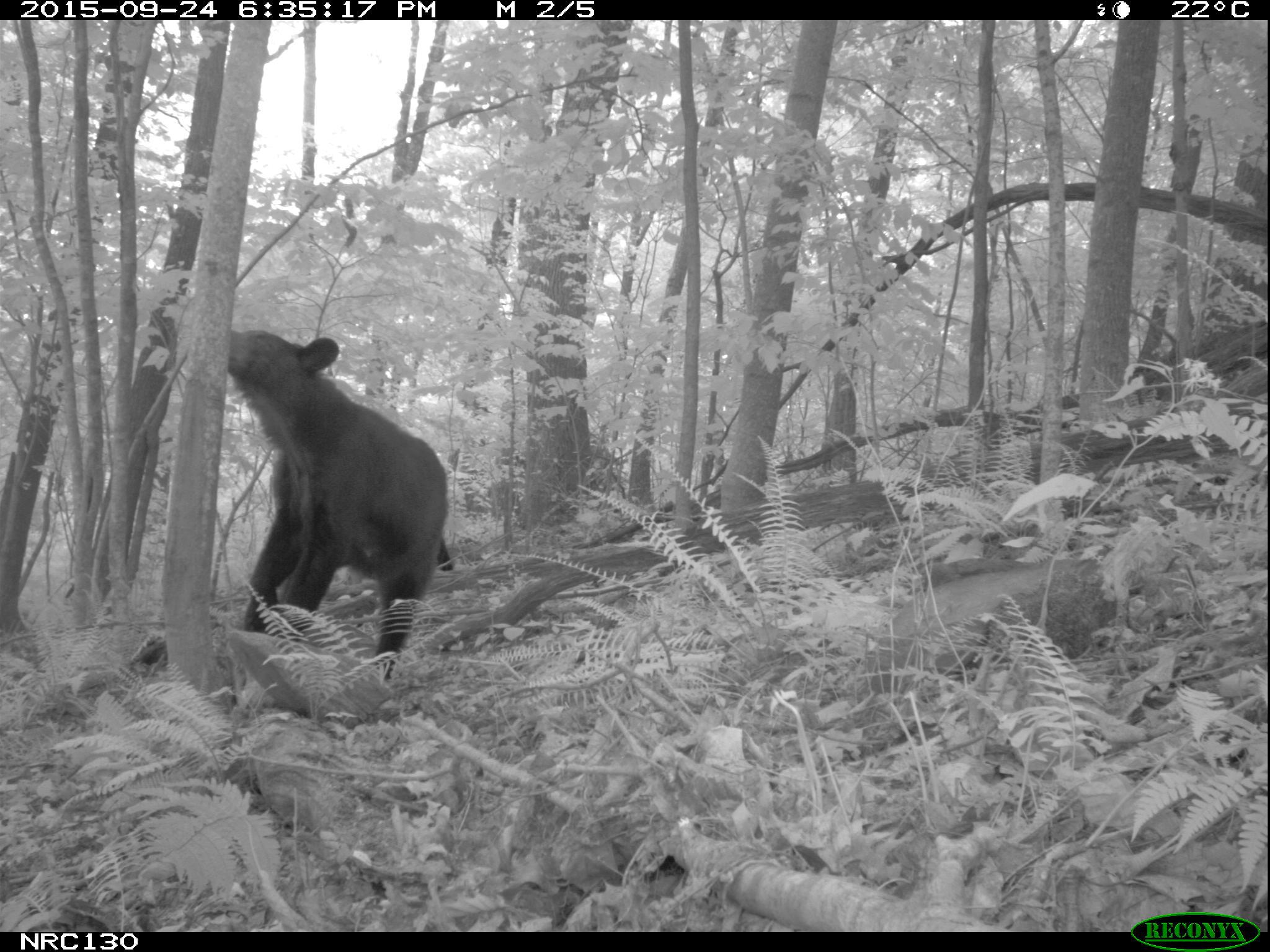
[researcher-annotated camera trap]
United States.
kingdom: Animalia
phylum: Chordata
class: Mammalia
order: Carnivora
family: Ursidae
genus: Ursus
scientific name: Ursus americanus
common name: american black bear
American Black Bear (Ursus americanus).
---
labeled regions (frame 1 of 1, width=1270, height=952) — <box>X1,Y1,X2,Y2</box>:
American Black Bear: <box>230,323,458,675</box>